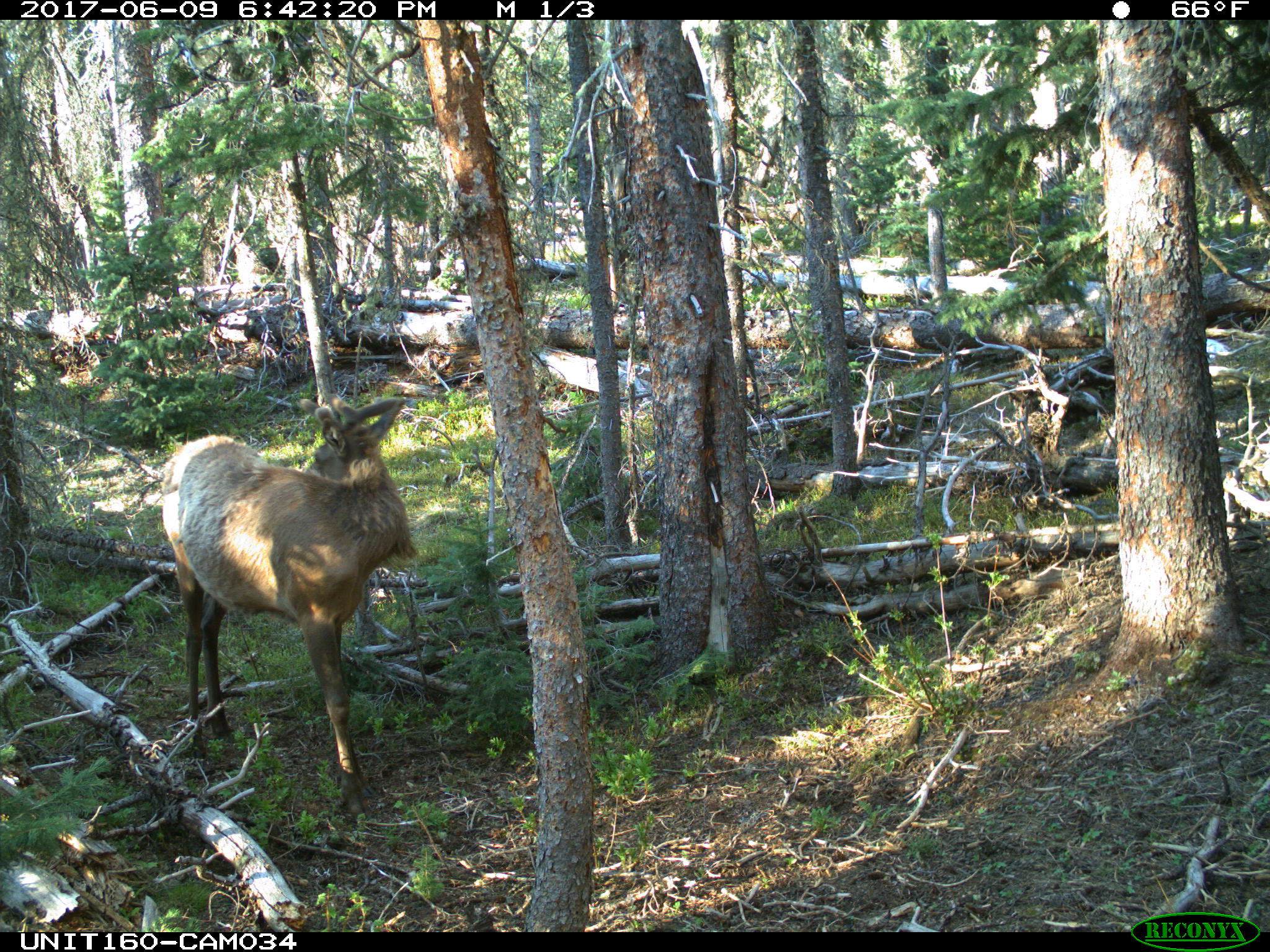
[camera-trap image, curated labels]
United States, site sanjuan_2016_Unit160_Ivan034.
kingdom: Animalia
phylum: Chordata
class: Mammalia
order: Artiodactyla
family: Cervidae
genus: Cervus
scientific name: Cervus elaphus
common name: red deer